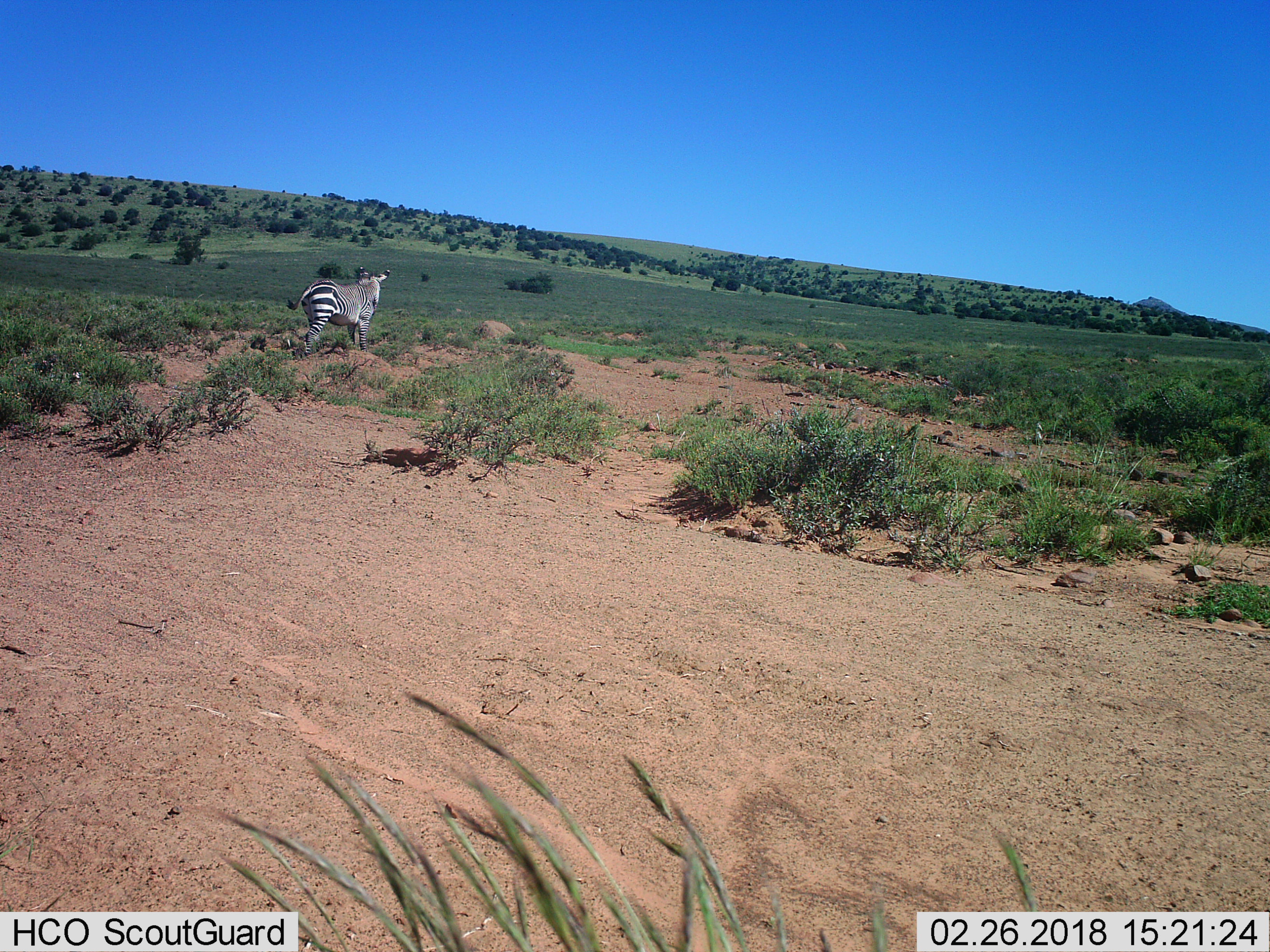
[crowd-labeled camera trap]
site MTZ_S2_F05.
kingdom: Animalia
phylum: Chordata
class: Mammalia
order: Perissodactyla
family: Equidae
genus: Equus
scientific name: Equus zebra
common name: mountain zebra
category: zebramountain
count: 1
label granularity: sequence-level